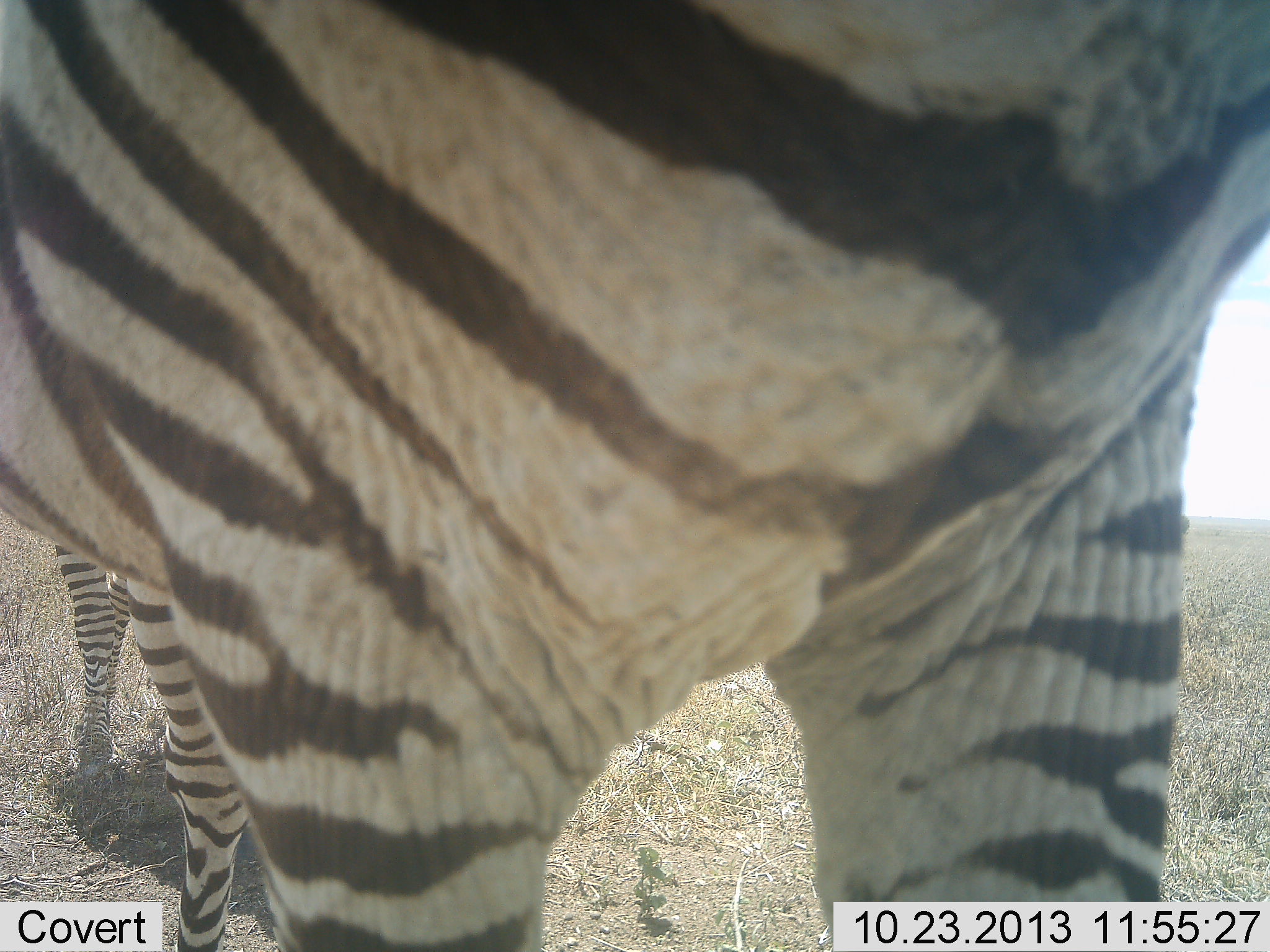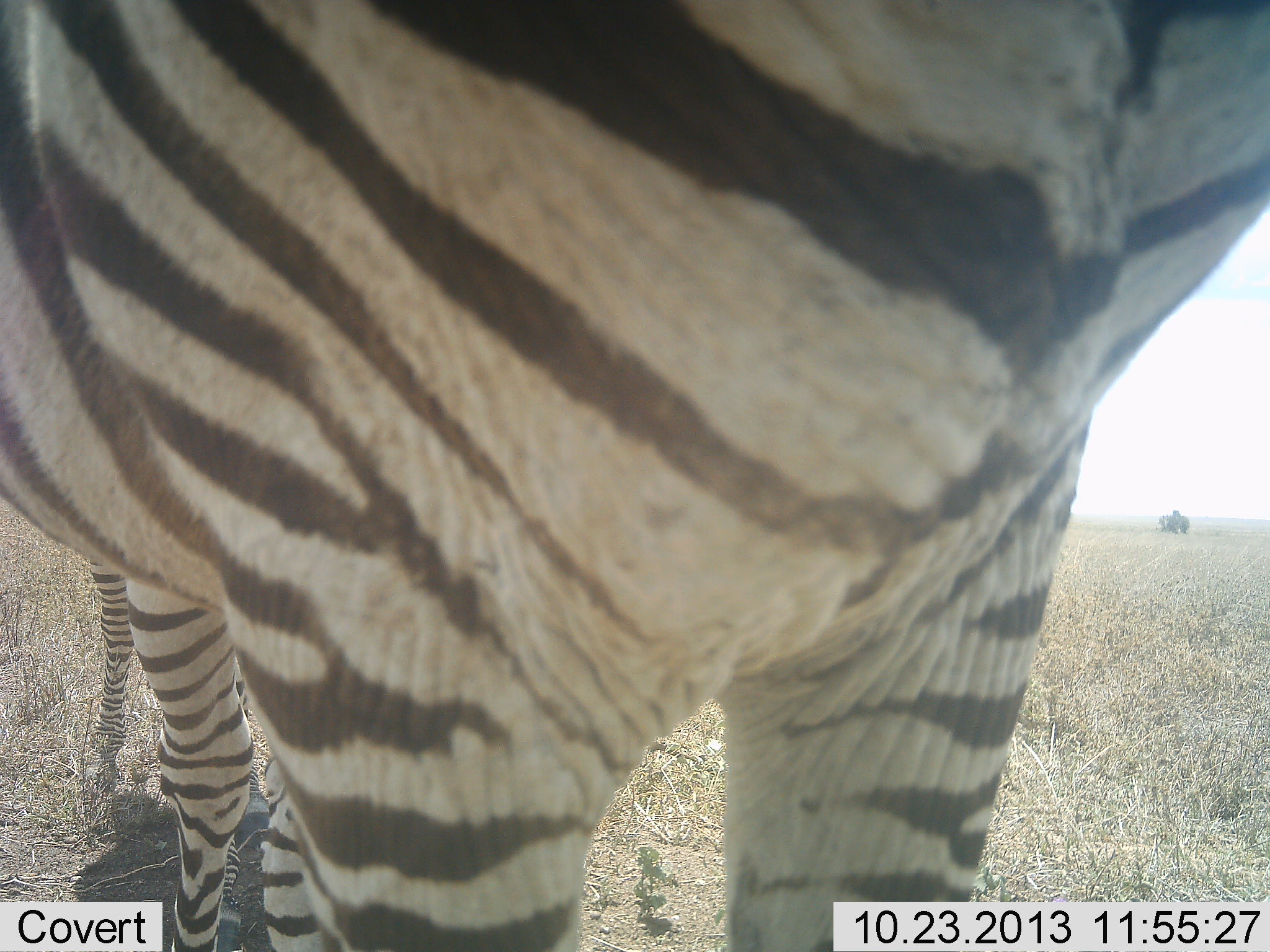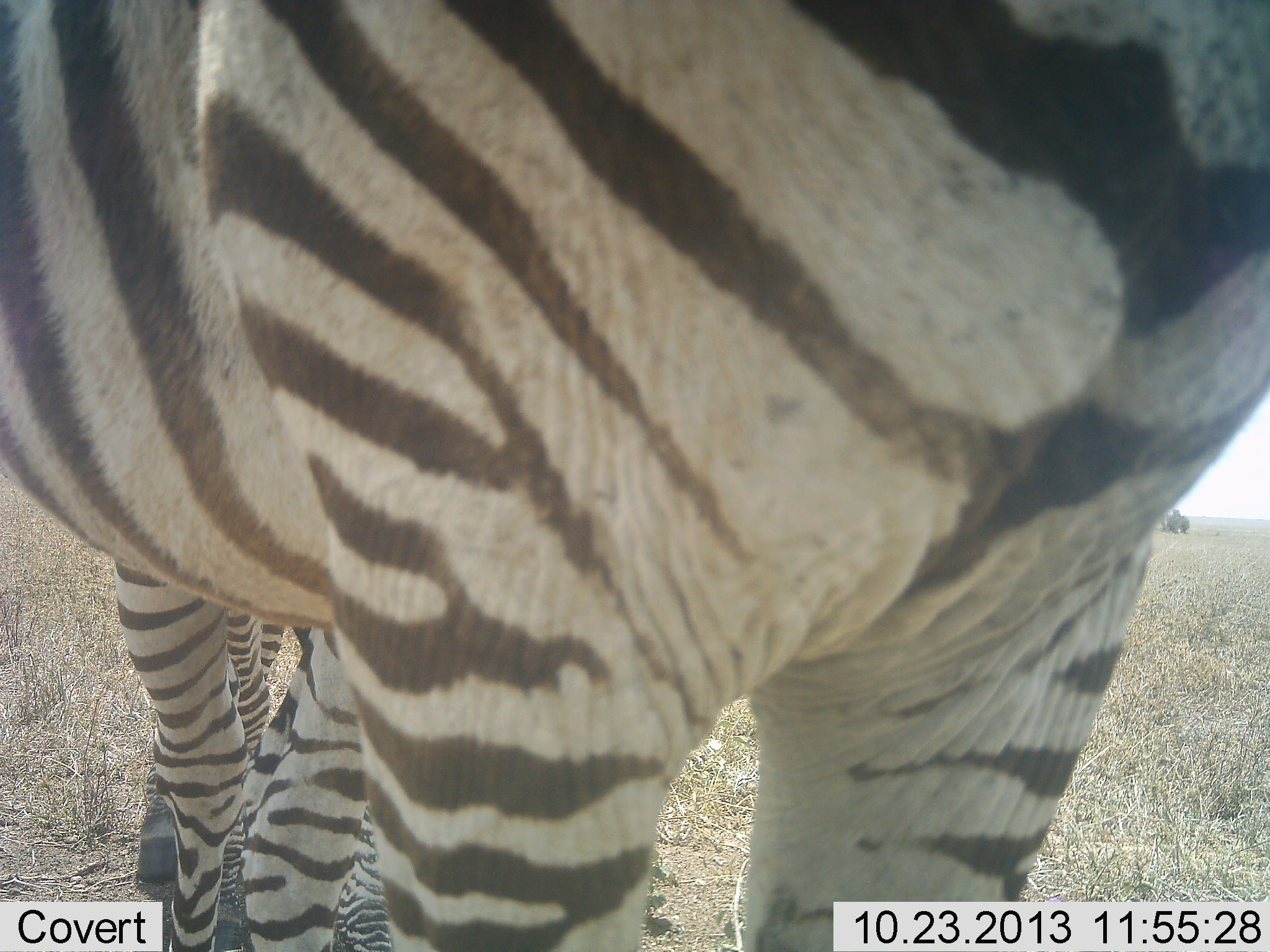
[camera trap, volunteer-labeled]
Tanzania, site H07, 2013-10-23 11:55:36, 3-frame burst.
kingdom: Animalia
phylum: Chordata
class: Mammalia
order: Perissodactyla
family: Equidae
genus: Equus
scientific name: Equus quagga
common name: plains zebra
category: zebra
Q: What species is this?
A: Zebra (plains zebra) (Equus quagga).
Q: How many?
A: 2.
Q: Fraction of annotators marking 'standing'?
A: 81%.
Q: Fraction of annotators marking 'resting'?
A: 0%.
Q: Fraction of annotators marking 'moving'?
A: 12%.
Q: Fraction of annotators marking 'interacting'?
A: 12%.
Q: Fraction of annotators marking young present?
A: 6%.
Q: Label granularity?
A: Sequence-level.